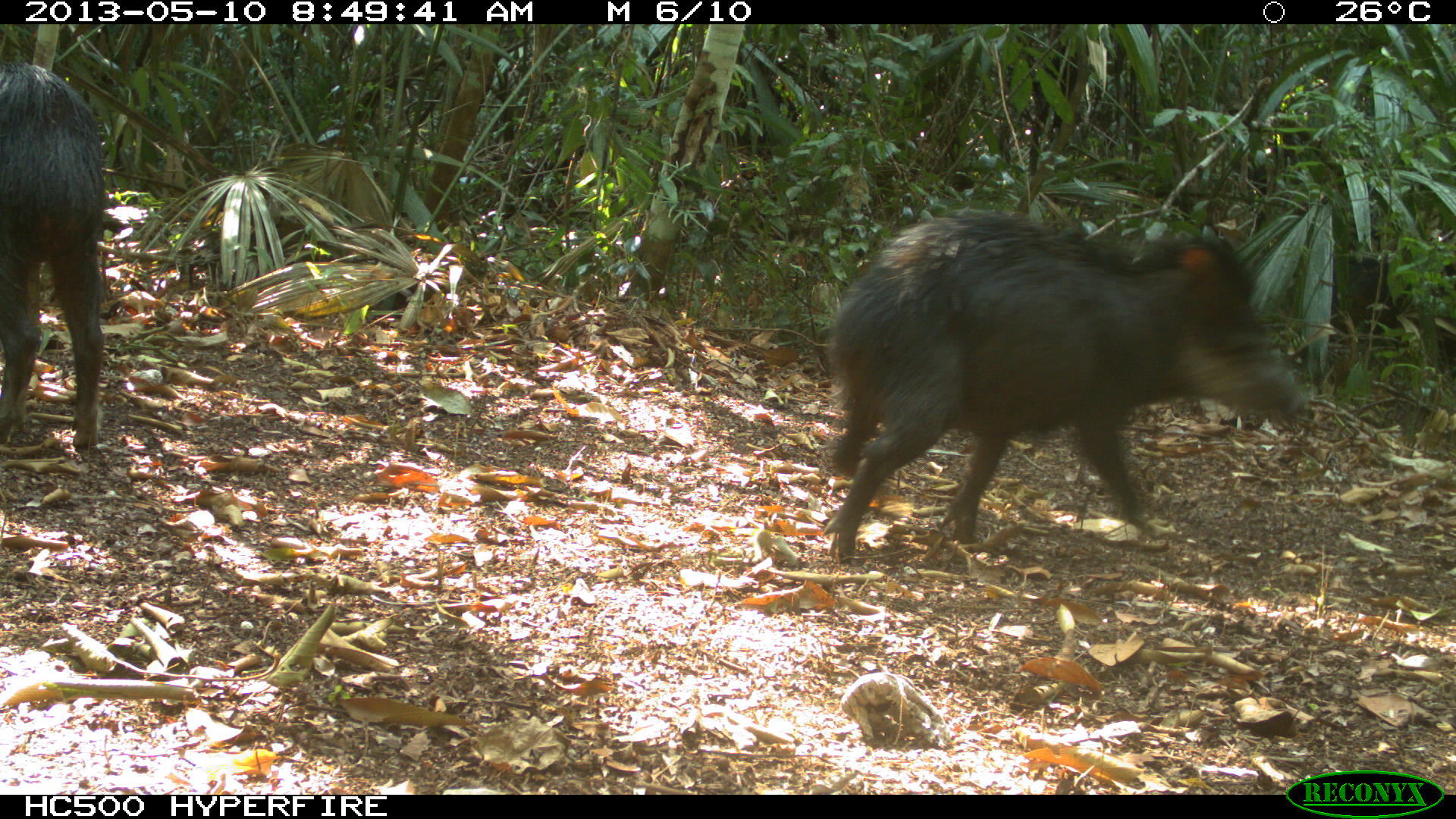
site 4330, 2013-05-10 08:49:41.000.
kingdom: Animalia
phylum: Chordata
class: Mammalia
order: Artiodactyla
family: Tayassuidae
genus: Tayassu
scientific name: Tayassu pecari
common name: white-lipped peccary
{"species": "Tayassu pecari (white-lipped peccary)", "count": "4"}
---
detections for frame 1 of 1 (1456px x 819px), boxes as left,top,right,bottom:
tayassu pecari: 816,212,1305,562; 1,61,109,446